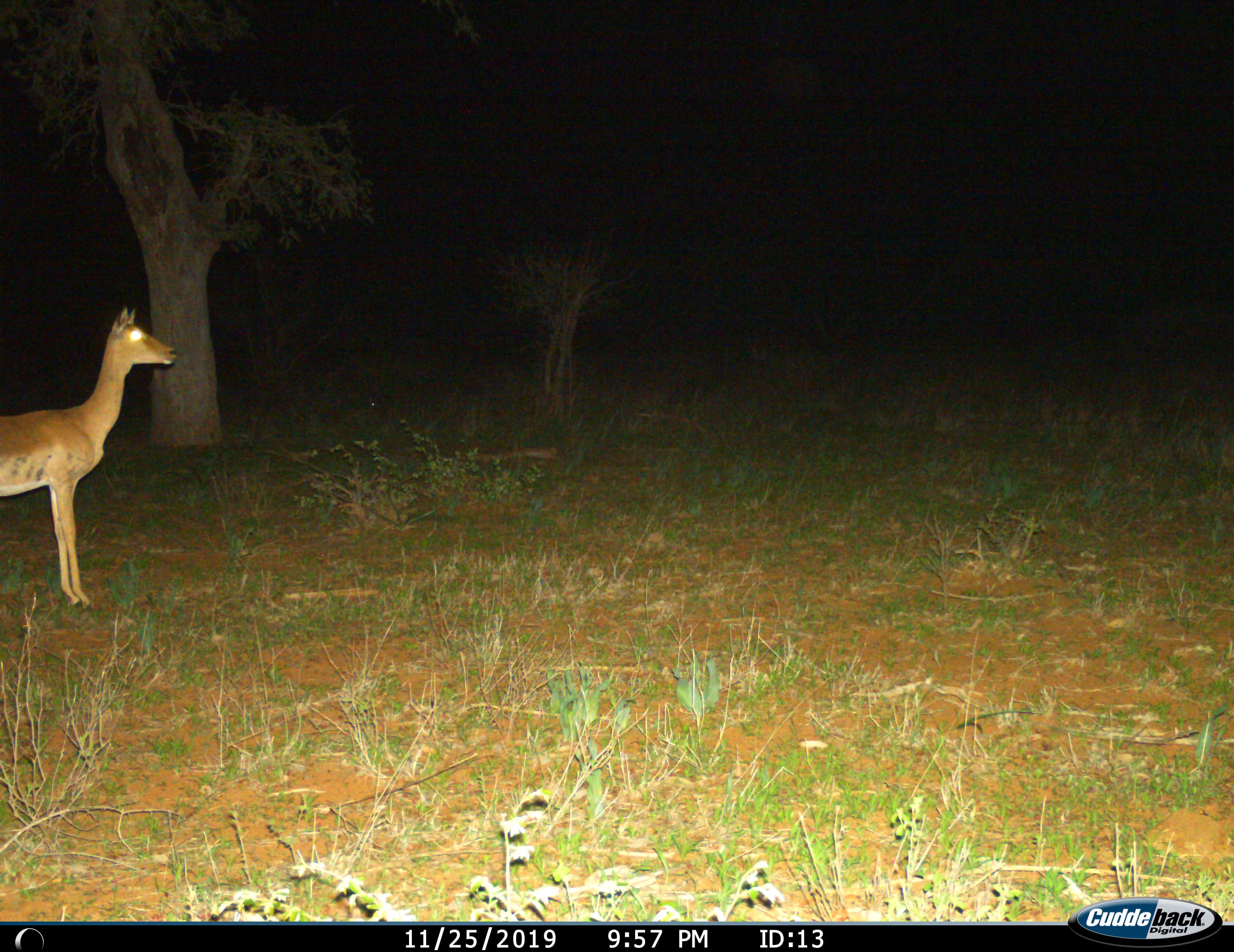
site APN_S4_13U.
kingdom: Animalia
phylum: Chordata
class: Mammalia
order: Artiodactyla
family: Bovidae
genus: Aepyceros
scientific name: Aepyceros melampus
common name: impala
Impala (Aepyceros melampus), count 1. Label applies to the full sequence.